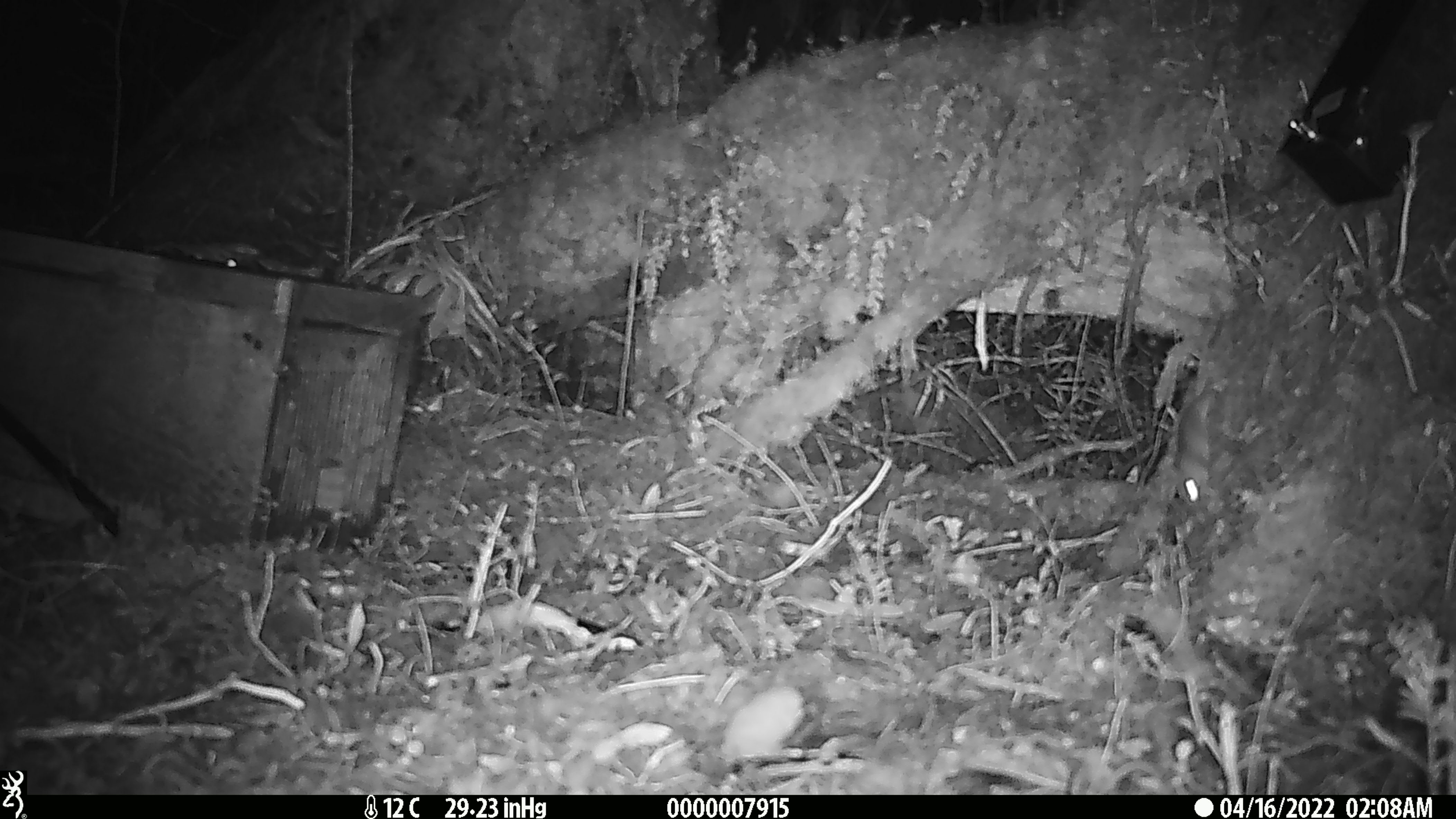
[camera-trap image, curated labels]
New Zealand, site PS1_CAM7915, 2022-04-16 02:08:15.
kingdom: Animalia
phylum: Chordata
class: Mammalia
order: Rodentia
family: Muridae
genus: Mus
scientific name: Mus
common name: mouse